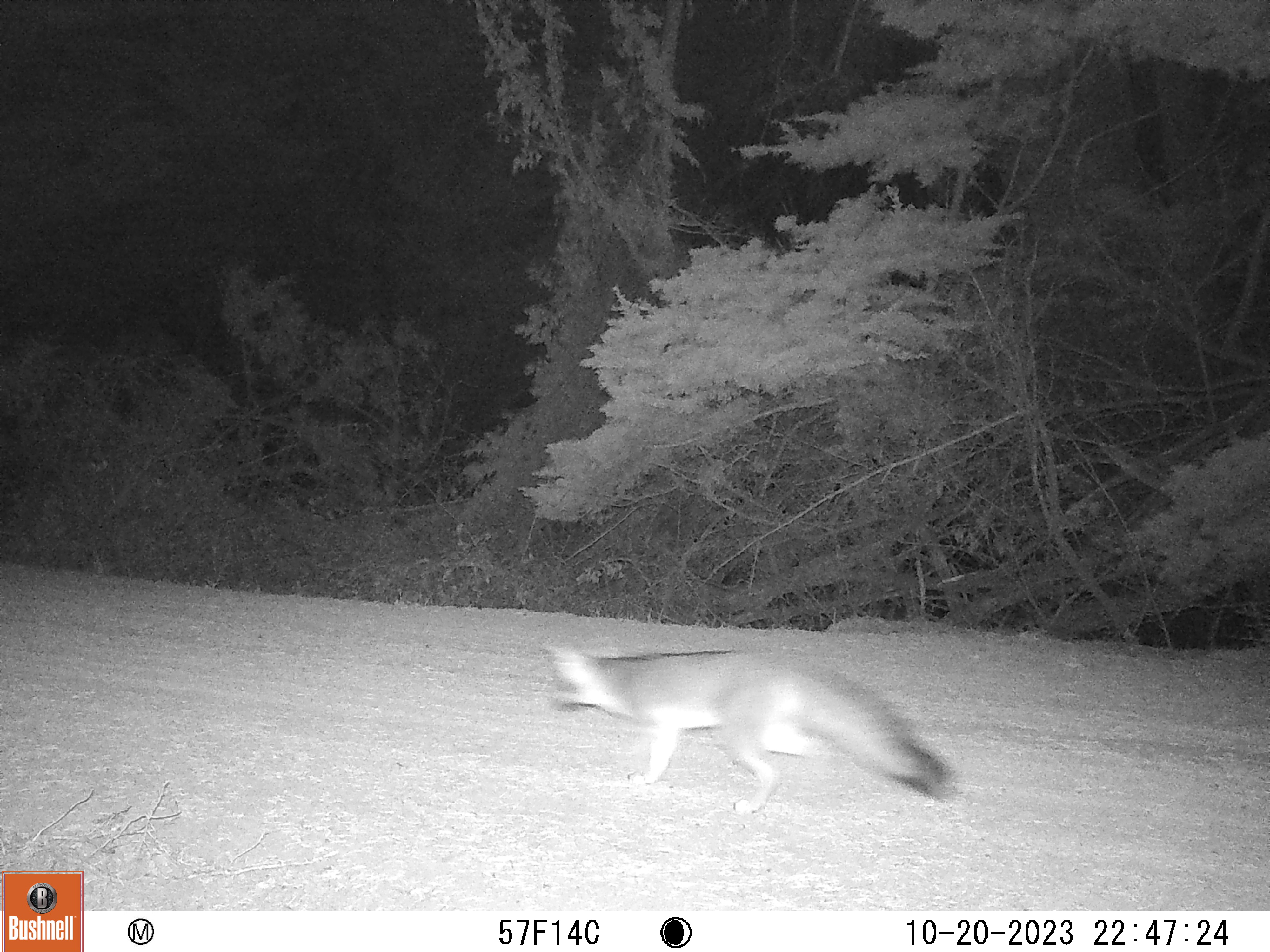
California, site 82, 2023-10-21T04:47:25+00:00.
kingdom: Animalia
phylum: Chordata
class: Mammalia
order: Carnivora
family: Canidae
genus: Urocyon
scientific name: Urocyon cinereoargenteus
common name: gray fox